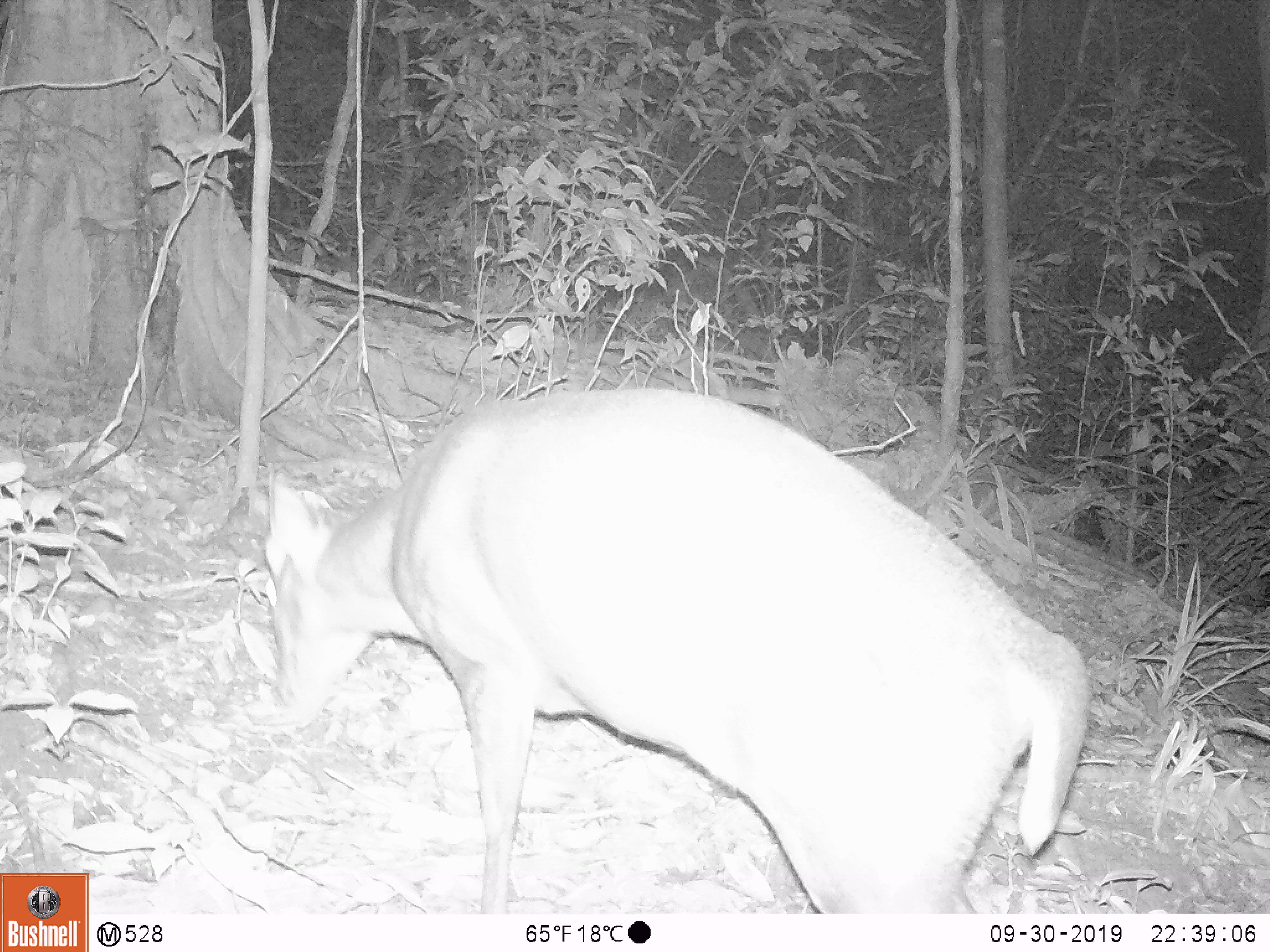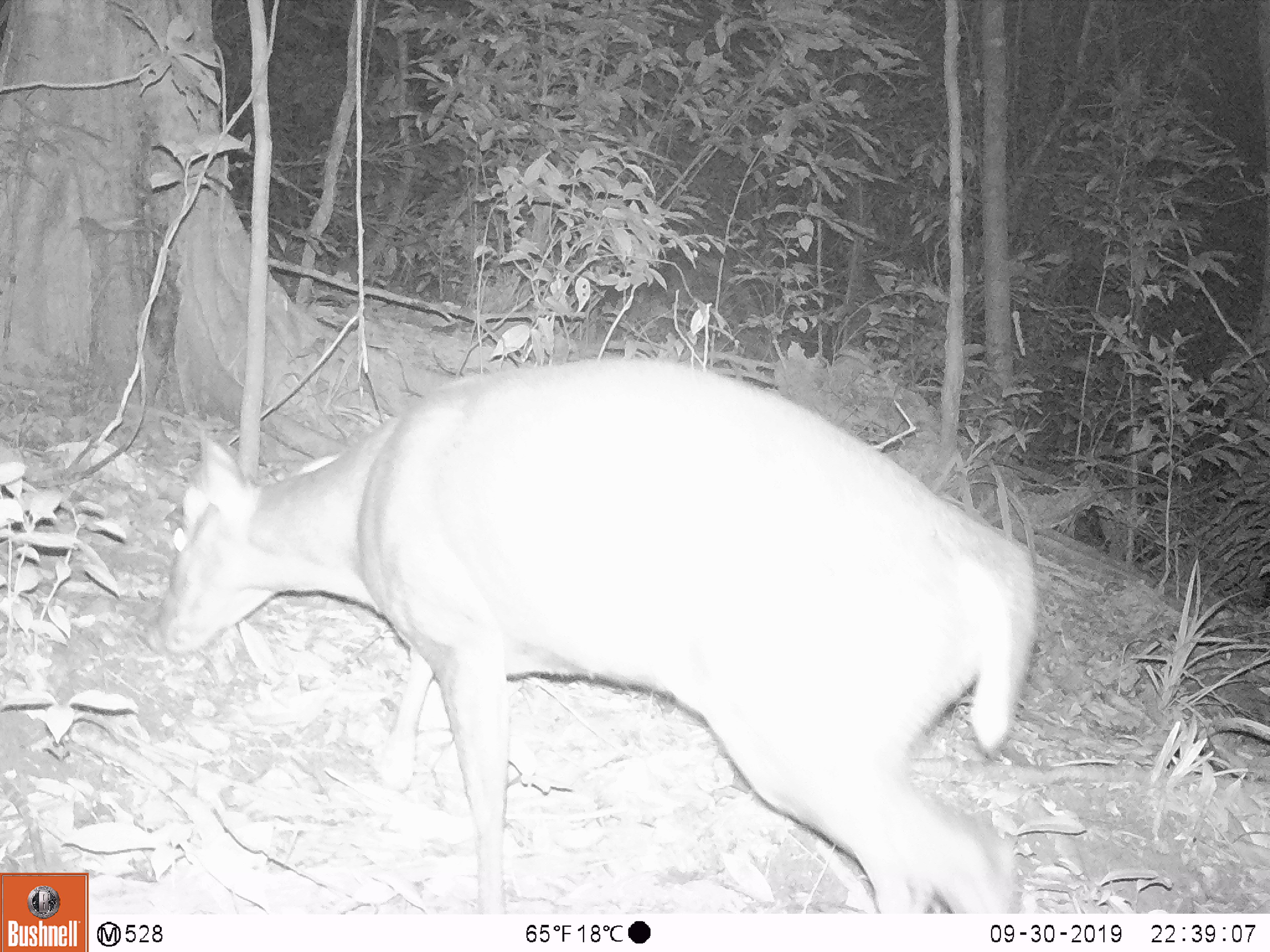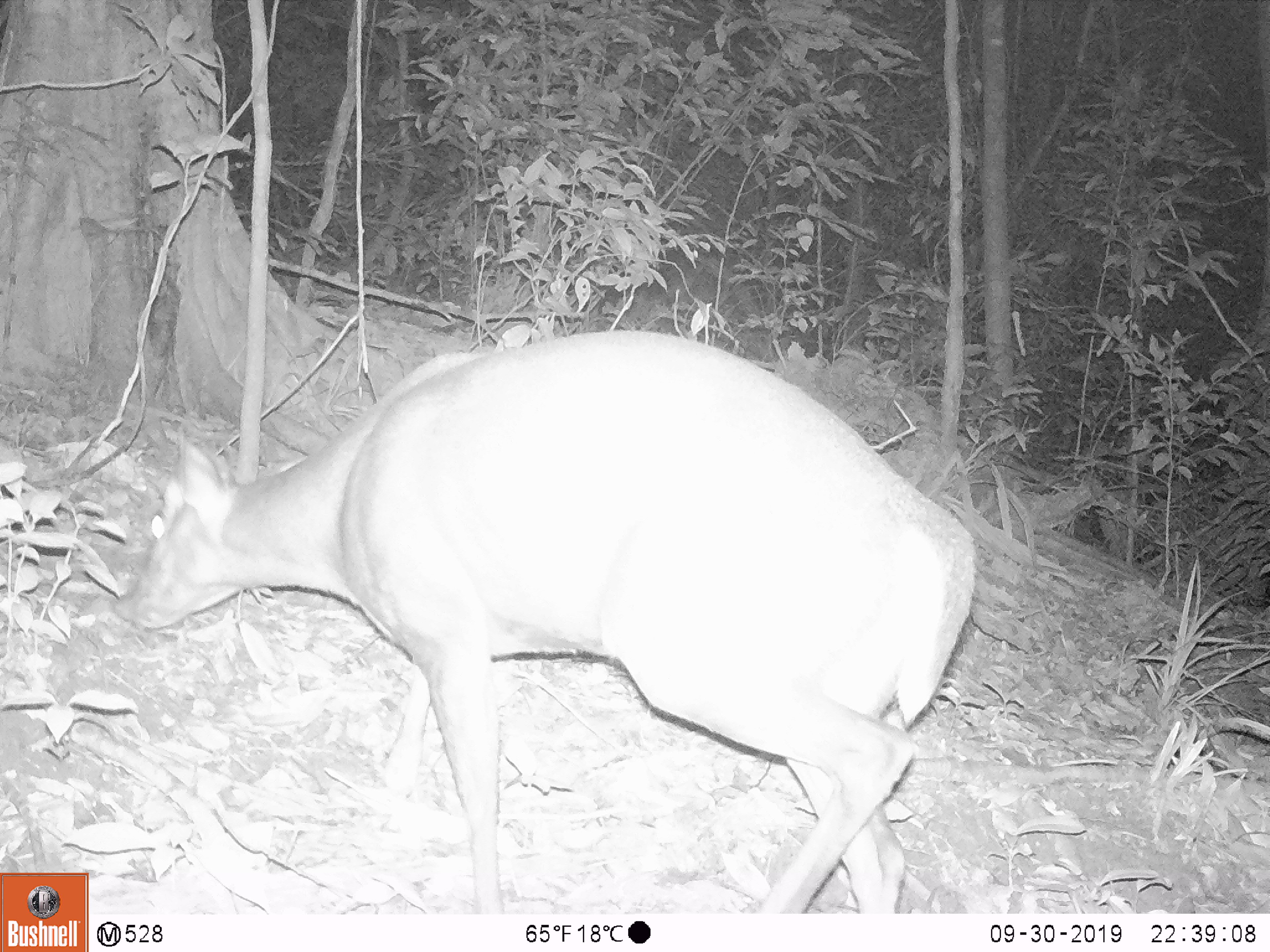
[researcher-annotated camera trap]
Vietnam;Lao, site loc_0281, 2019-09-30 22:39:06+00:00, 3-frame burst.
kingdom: Animalia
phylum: Chordata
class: Mammalia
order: Artiodactyla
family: Cervidae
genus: Muntiacus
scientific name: Muntiacus rooseveltorum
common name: roosevelt's muntjac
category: roosevelts muntjac group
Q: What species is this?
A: Roosevelts muntjac group (roosevelt's muntjac) (Muntiacus rooseveltorum).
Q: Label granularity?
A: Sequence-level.